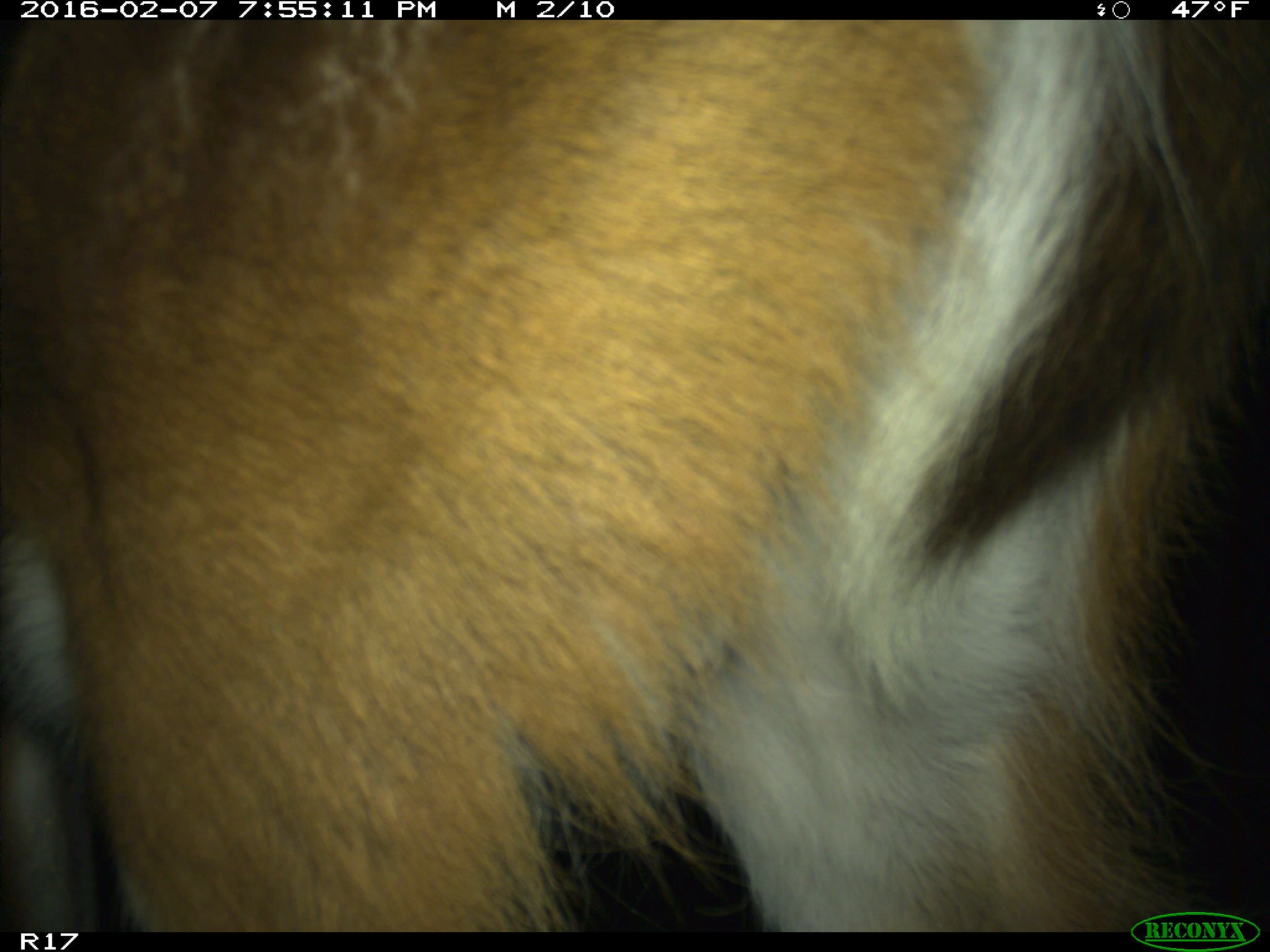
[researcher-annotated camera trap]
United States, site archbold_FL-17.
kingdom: Animalia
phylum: Chordata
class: Mammalia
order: Artiodactyla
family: Cervidae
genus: Odocoileus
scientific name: Odocoileus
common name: deer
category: unidentified deer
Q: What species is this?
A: Unidentified deer (deer) (Odocoileus).